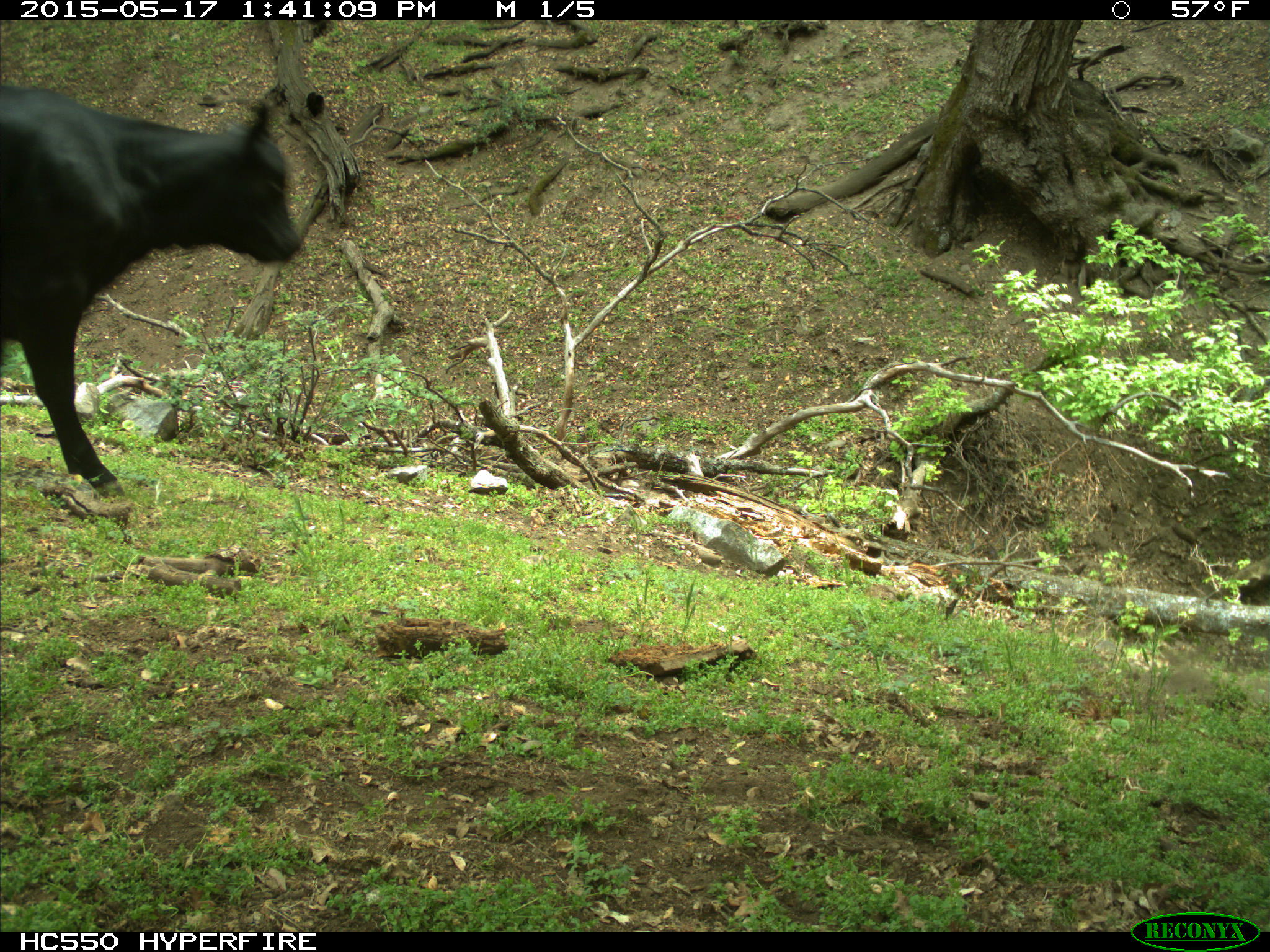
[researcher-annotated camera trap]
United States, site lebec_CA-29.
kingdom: Animalia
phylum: Chordata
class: Mammalia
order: Artiodactyla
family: Bovidae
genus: Bos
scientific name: Bos taurus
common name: domestic cow